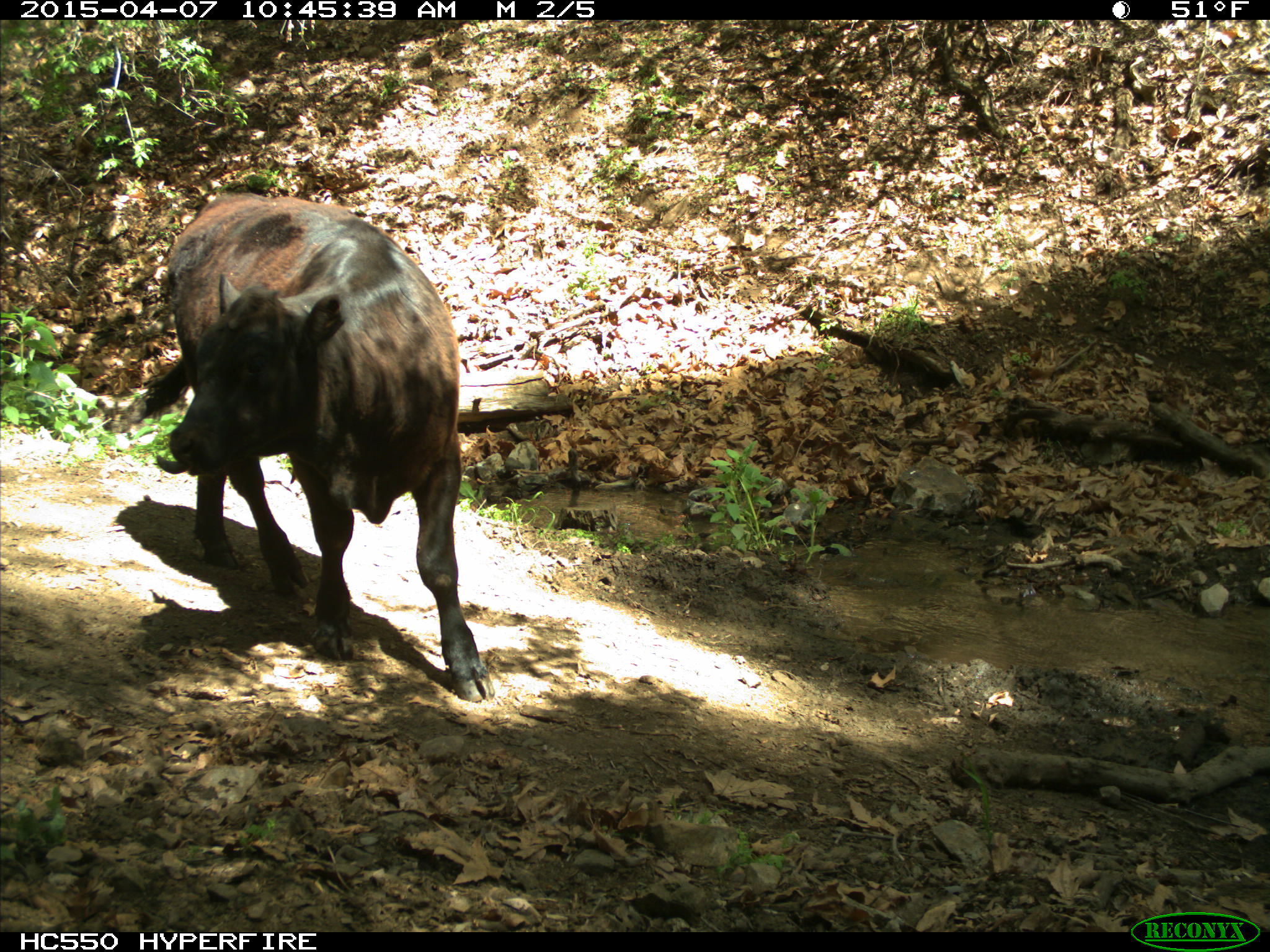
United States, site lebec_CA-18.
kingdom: Animalia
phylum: Chordata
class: Mammalia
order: Artiodactyla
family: Bovidae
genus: Bos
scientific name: Bos taurus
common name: domestic cow